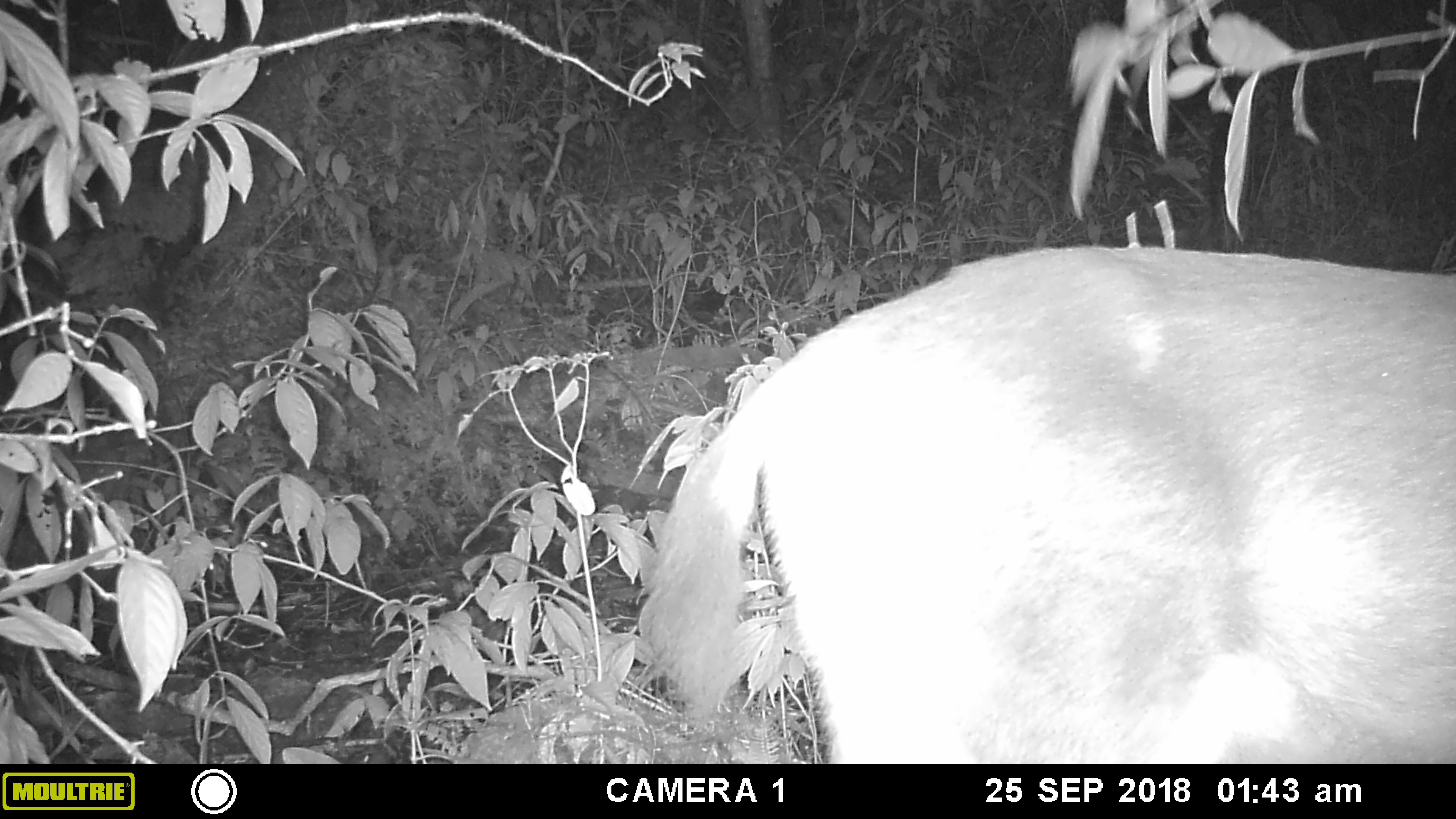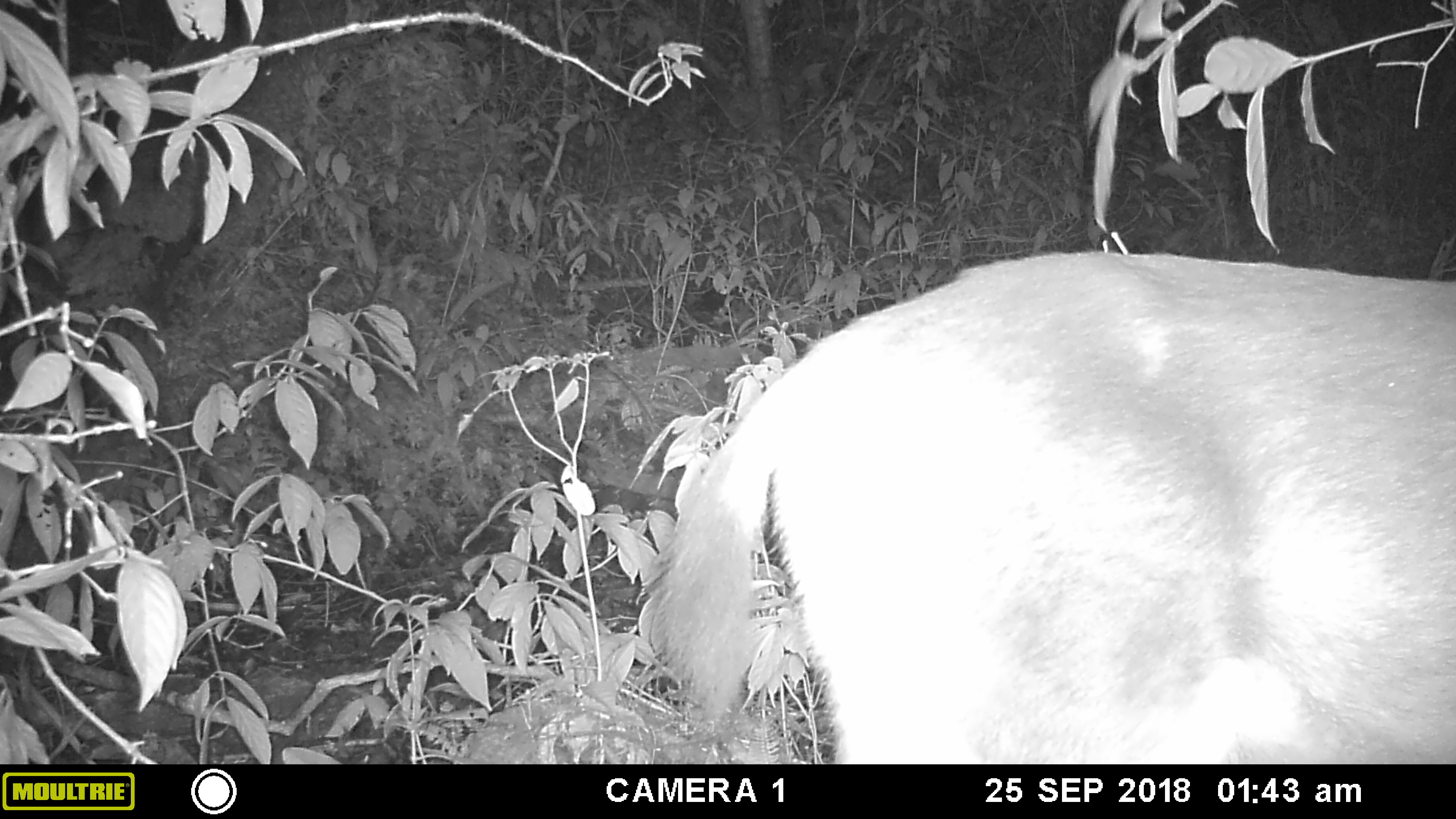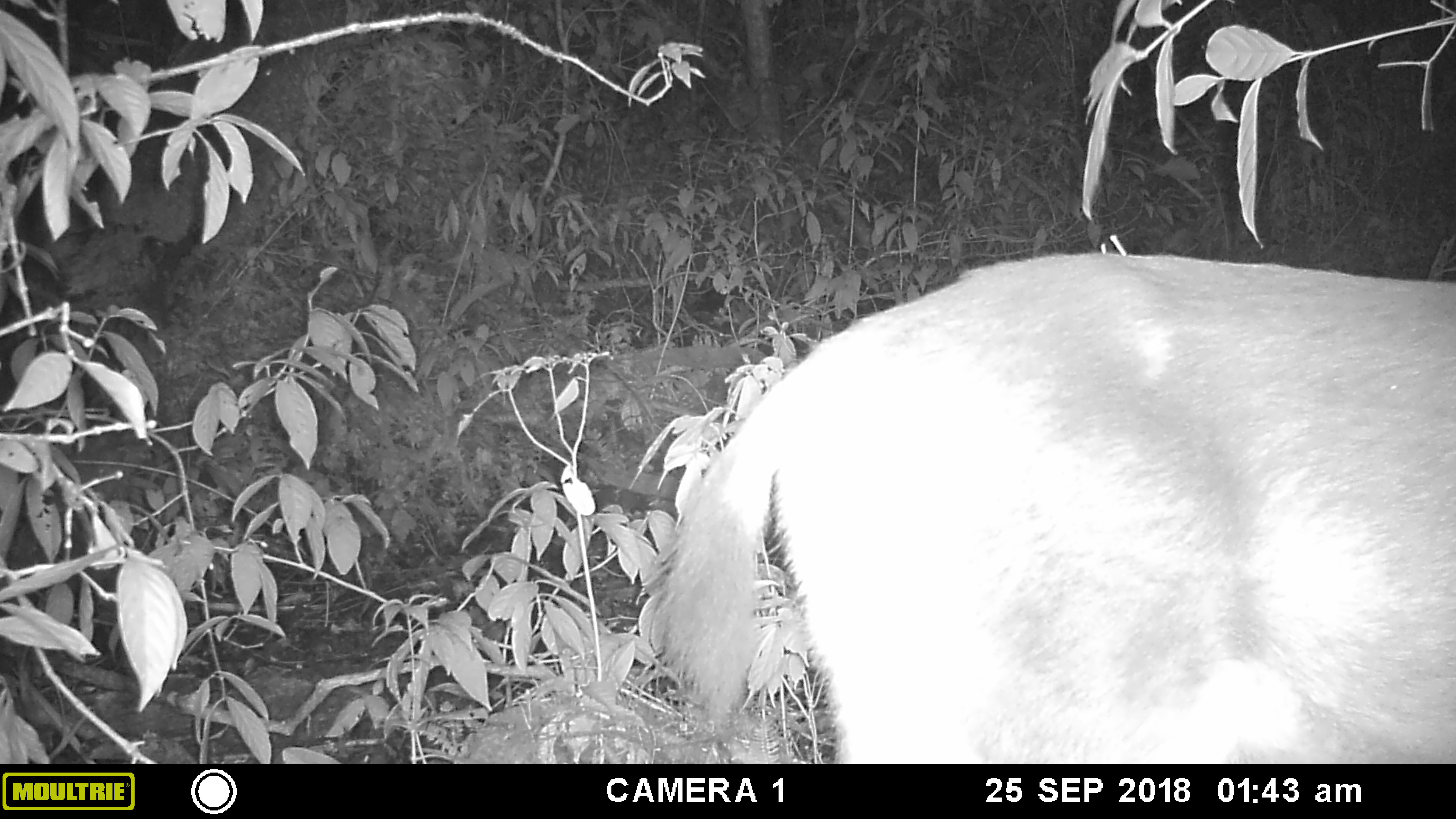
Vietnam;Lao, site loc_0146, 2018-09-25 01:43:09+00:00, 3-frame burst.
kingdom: Animalia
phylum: Chordata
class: Mammalia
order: Artiodactyla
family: Cervidae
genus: Rusa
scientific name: Rusa unicolor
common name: sambar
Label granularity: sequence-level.